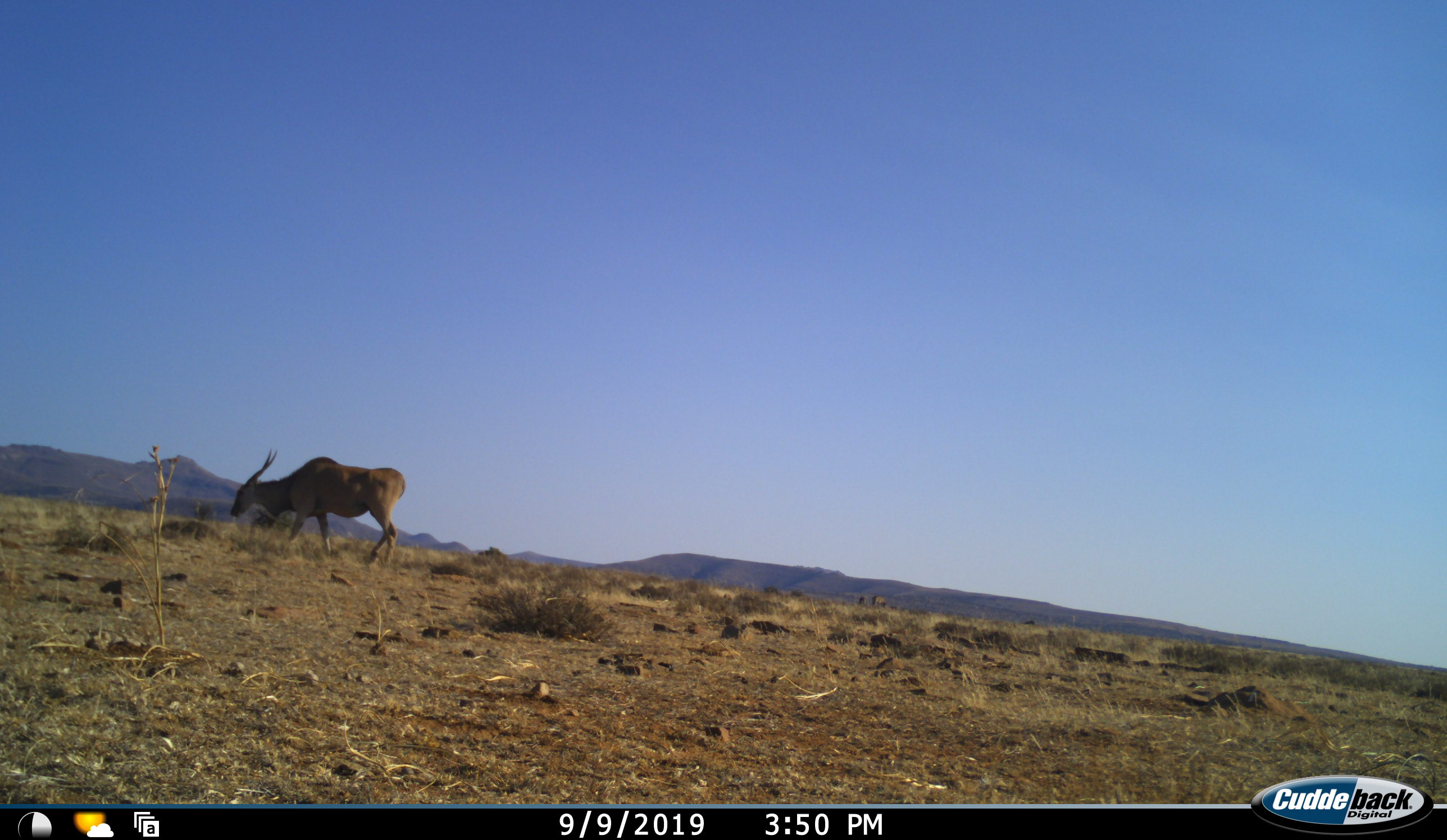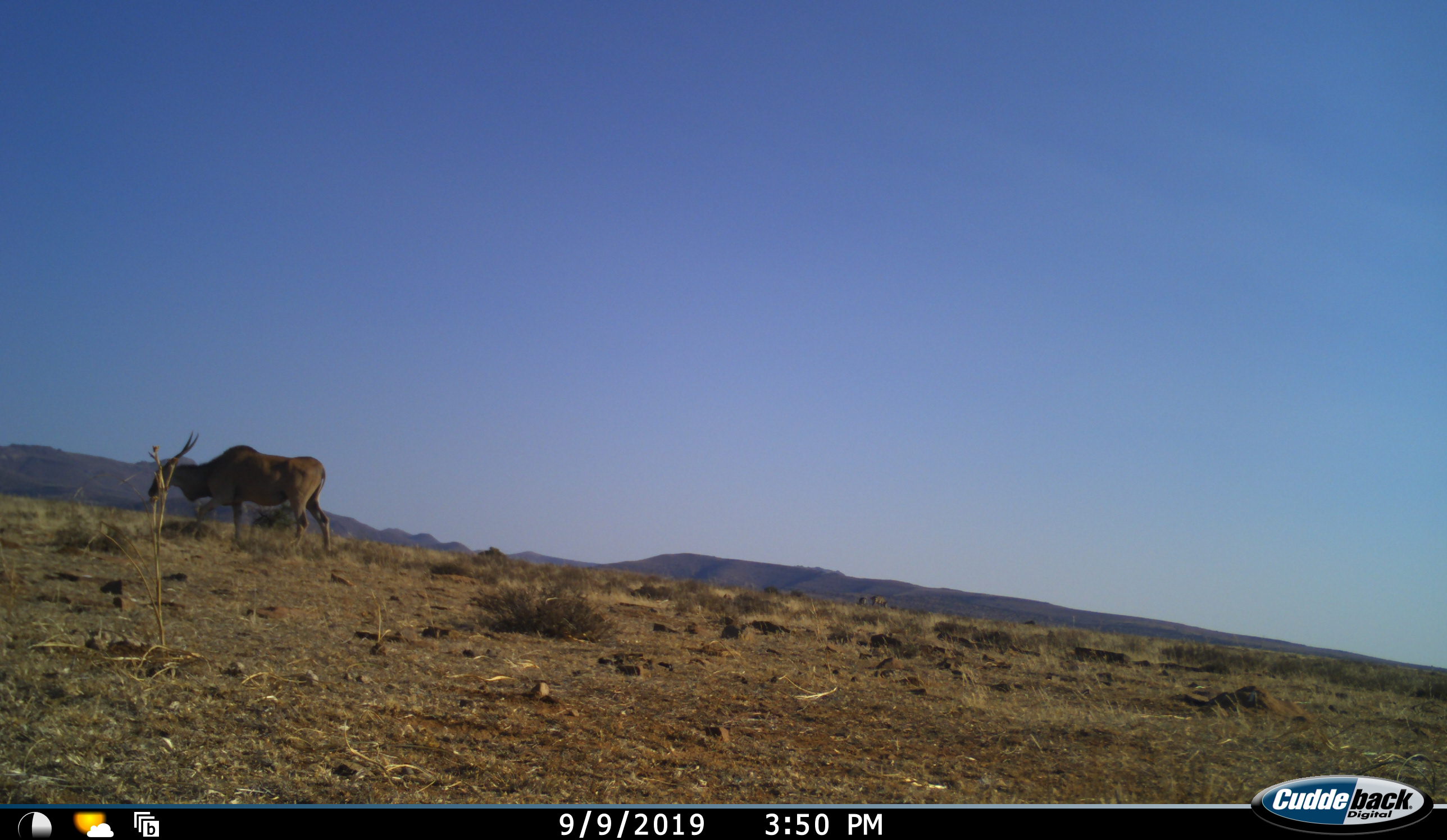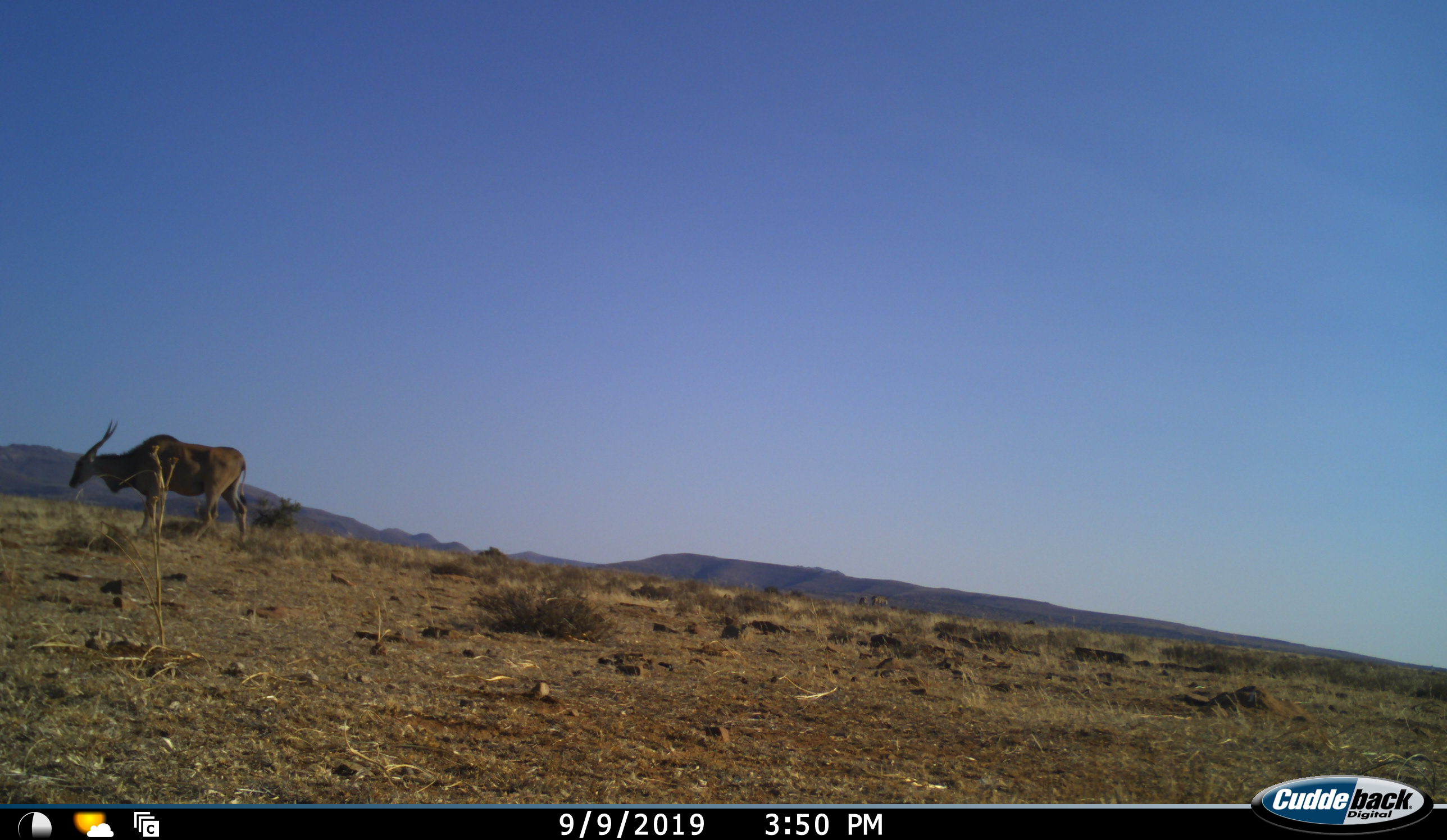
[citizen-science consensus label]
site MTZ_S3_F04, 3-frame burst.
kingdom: Animalia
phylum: Chordata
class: Mammalia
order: Artiodactyla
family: Bovidae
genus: Tragelaphus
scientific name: Tragelaphus oryx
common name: eland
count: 1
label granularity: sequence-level